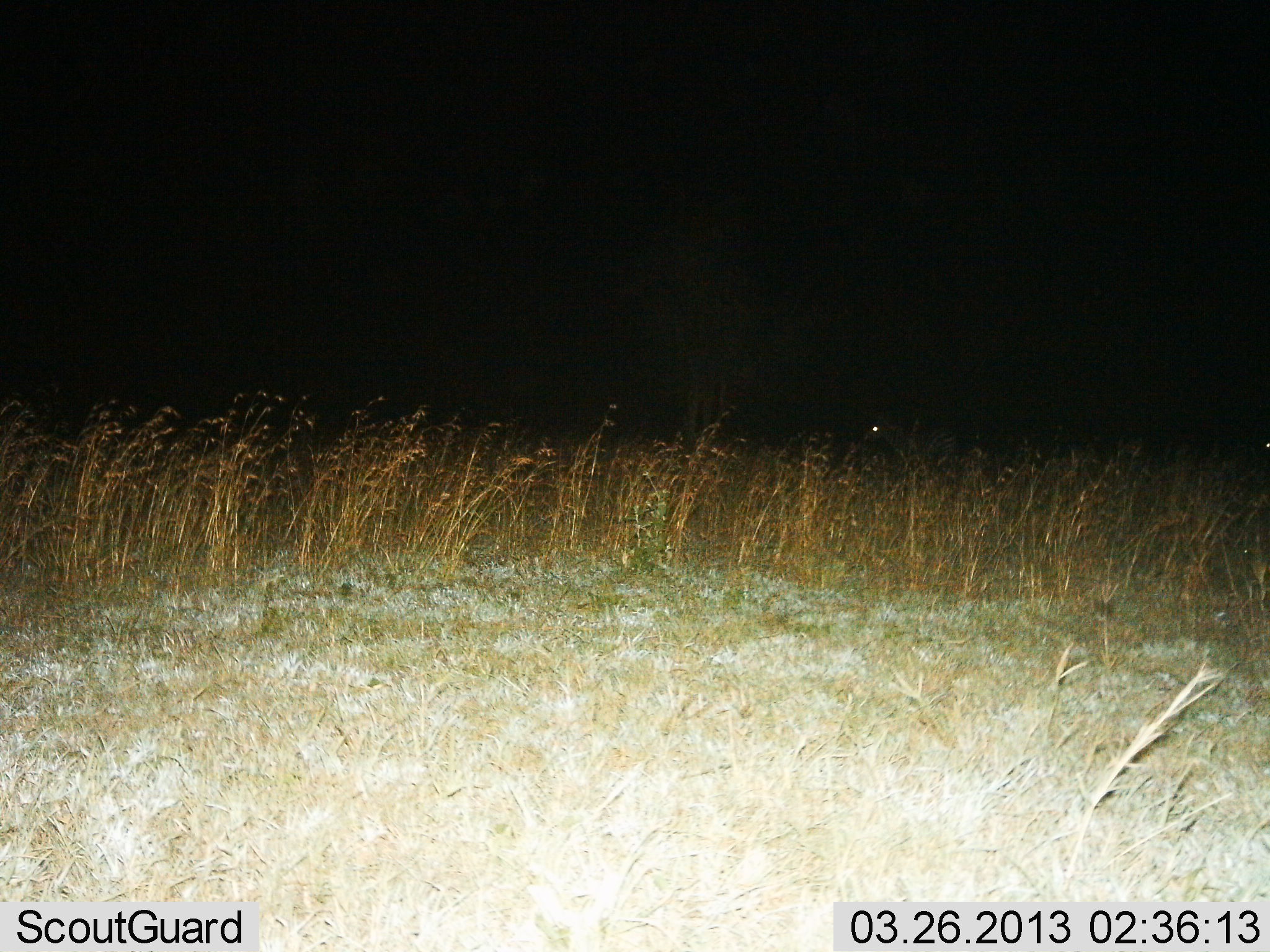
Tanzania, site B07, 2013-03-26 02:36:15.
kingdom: Animalia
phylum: Chordata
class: Mammalia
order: Perissodactyla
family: Equidae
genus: Equus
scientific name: Equus quagga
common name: plains zebra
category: zebra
Zebra (plains zebra) (Equus quagga), count 1. Behavior (volunteer vote fractions): standing 100%, resting 0%, moving 0%, interacting 0%. Young present (vote fraction): 0%. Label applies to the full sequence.